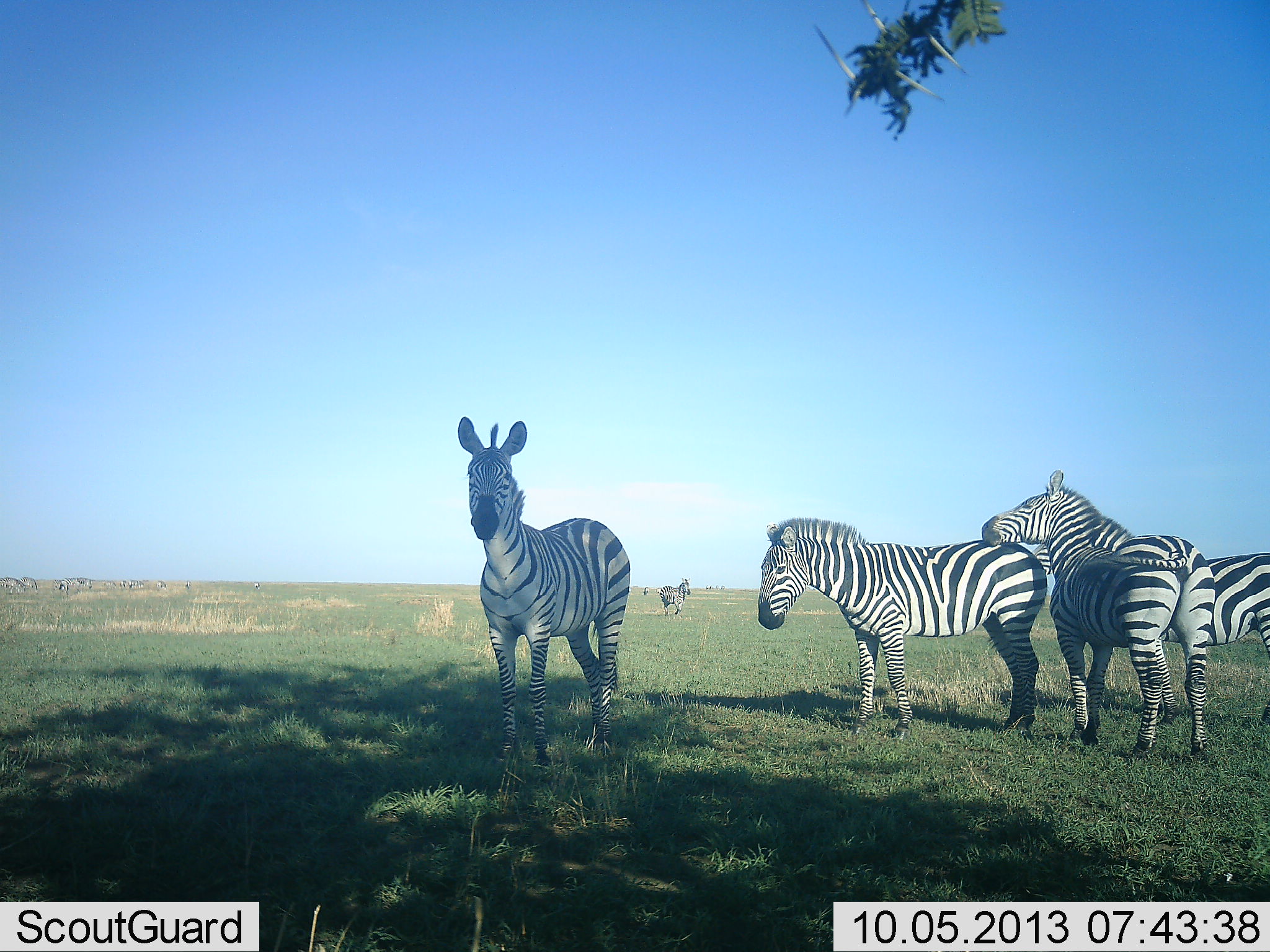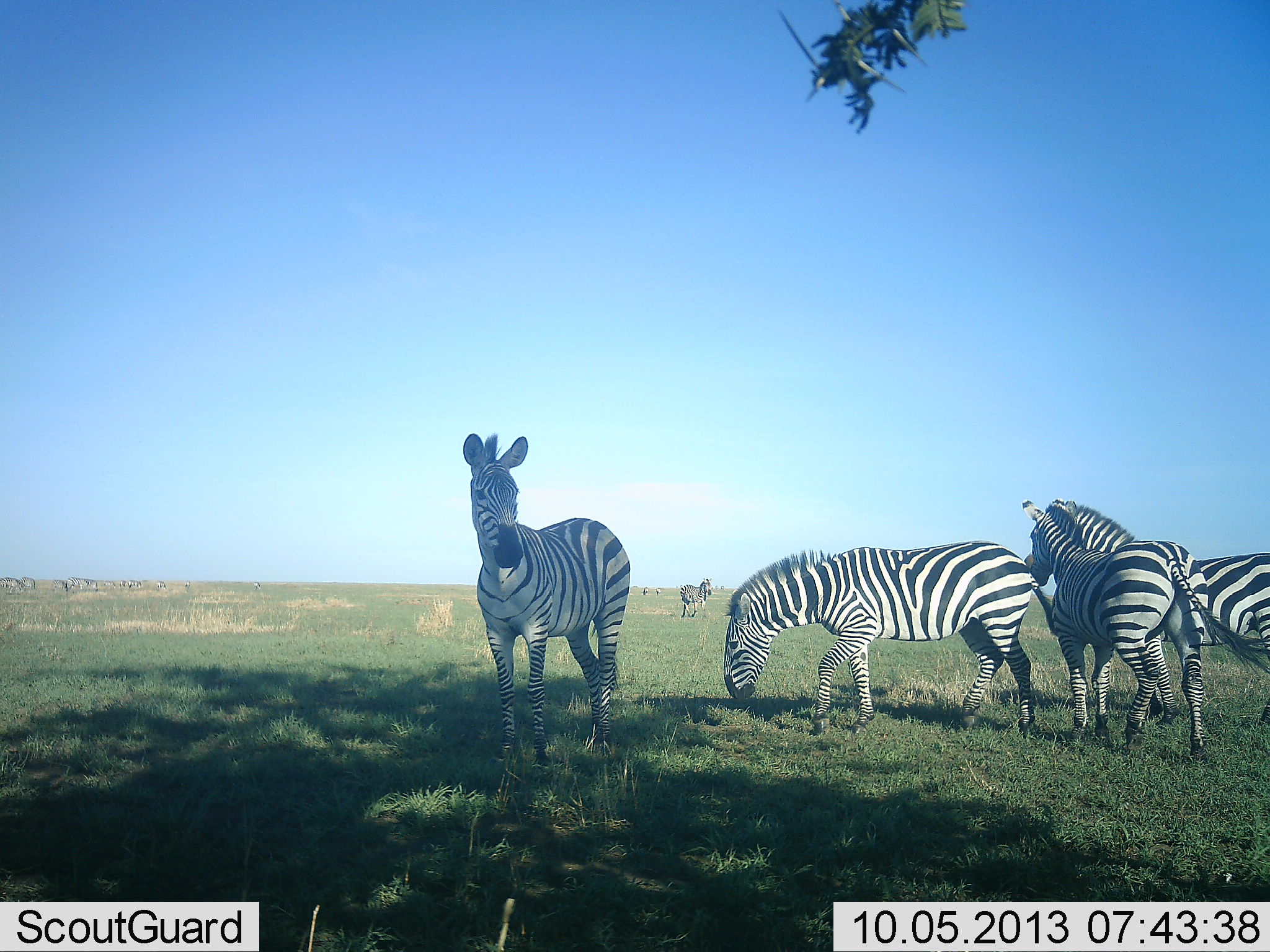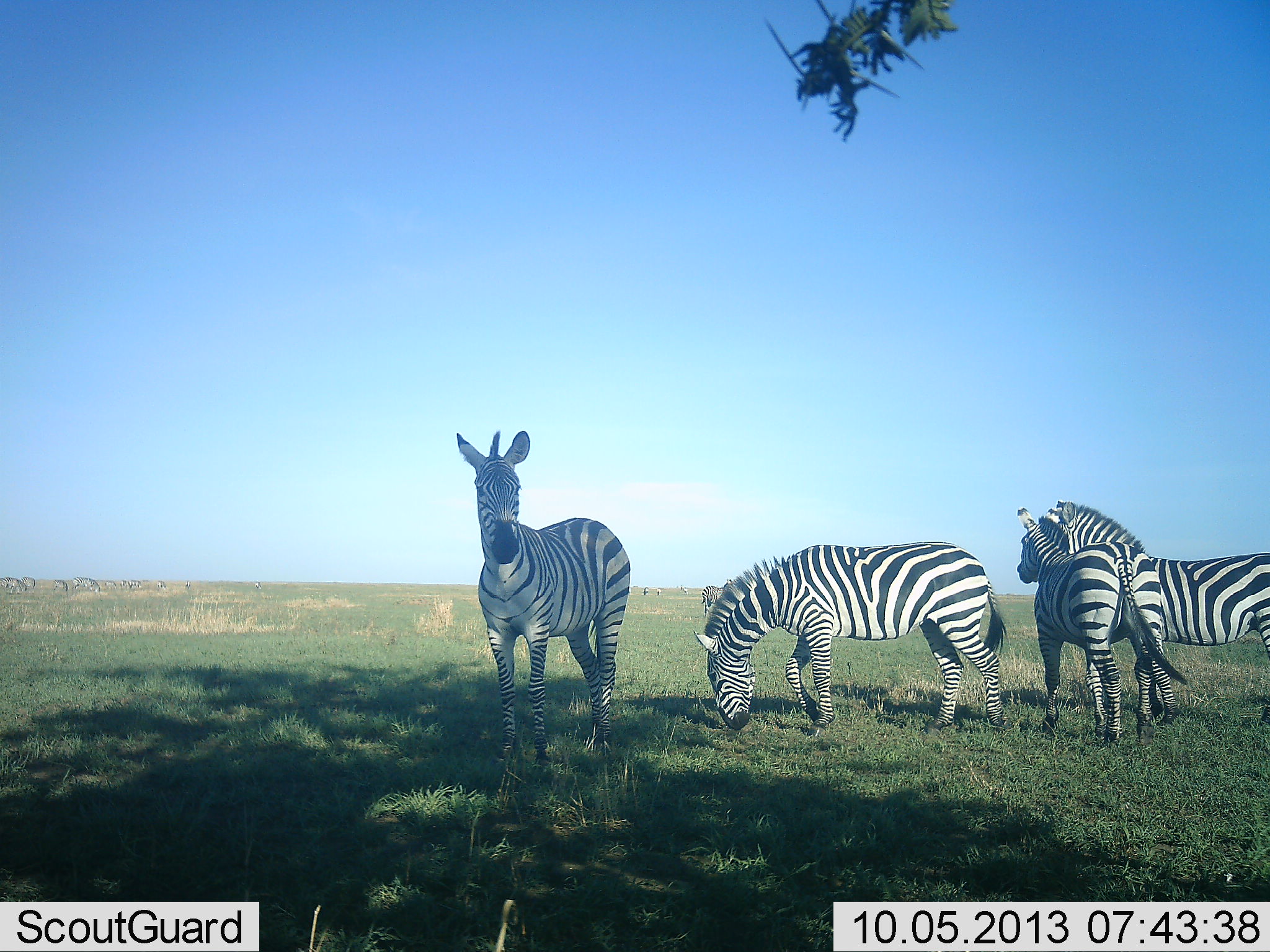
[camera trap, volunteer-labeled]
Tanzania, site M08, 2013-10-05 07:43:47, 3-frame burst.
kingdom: Animalia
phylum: Chordata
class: Mammalia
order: Perissodactyla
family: Equidae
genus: Equus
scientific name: Equus quagga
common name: plains zebra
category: zebra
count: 5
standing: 91%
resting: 6%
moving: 50%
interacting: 28%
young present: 0%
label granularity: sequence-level